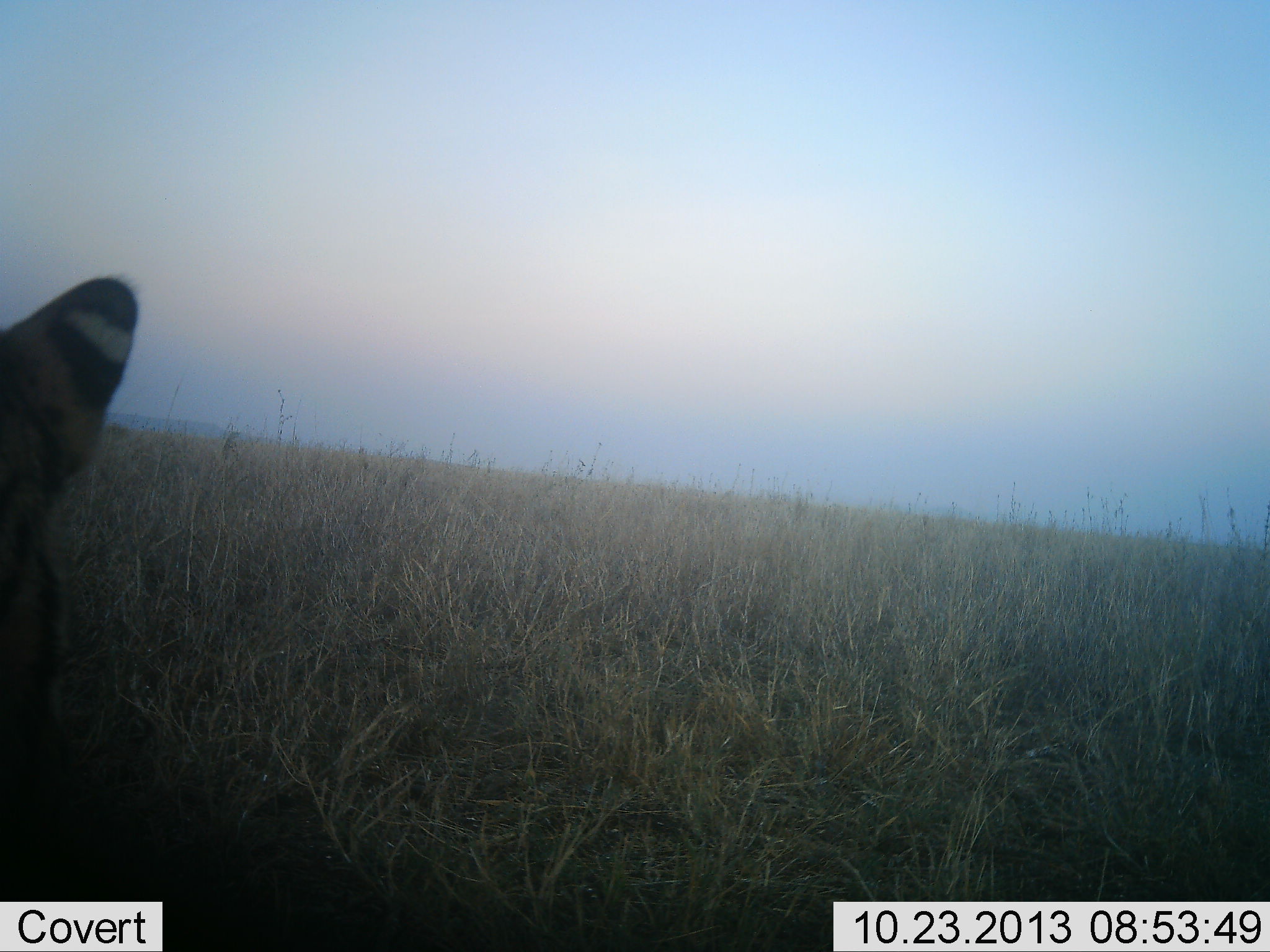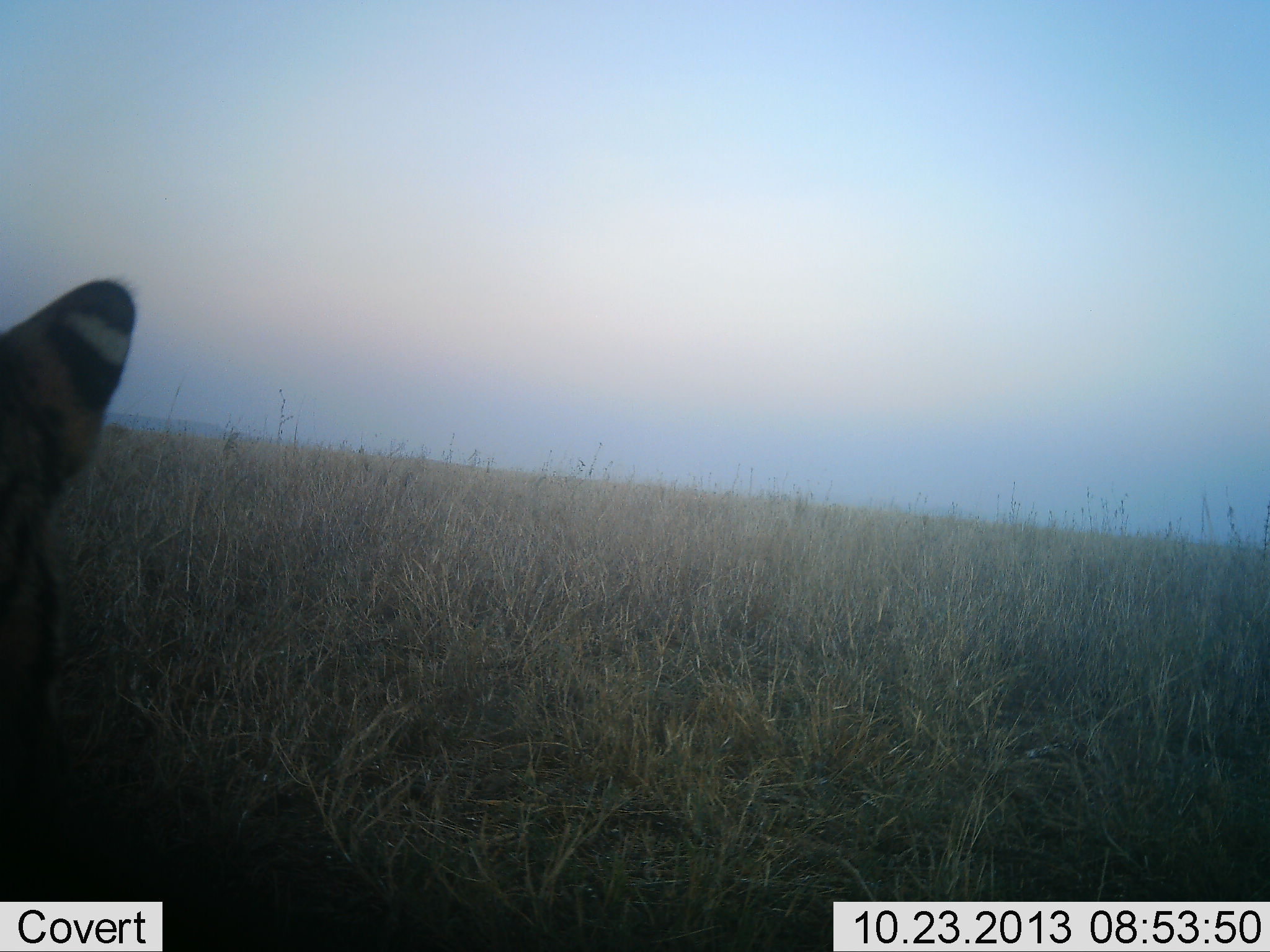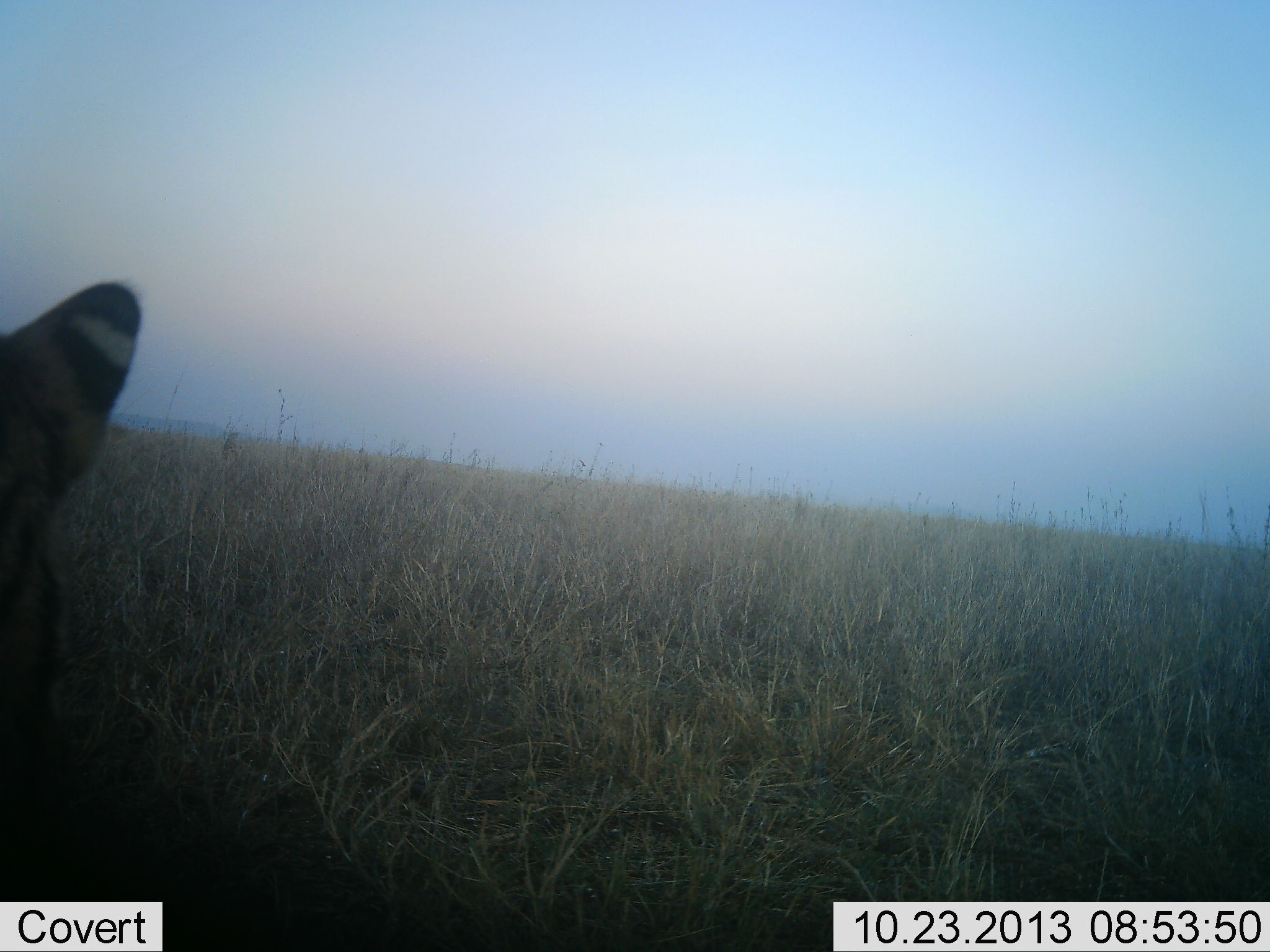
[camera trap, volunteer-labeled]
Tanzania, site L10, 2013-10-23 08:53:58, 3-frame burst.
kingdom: Animalia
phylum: Chordata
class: Mammalia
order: Carnivora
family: Felidae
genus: Leptailurus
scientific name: Leptailurus serval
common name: serval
Serval (Leptailurus serval), count 1. Behavior (volunteer vote fractions): standing 78%, resting 26%, moving 0%, interacting 0%. Young present (vote fraction): 0%. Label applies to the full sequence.